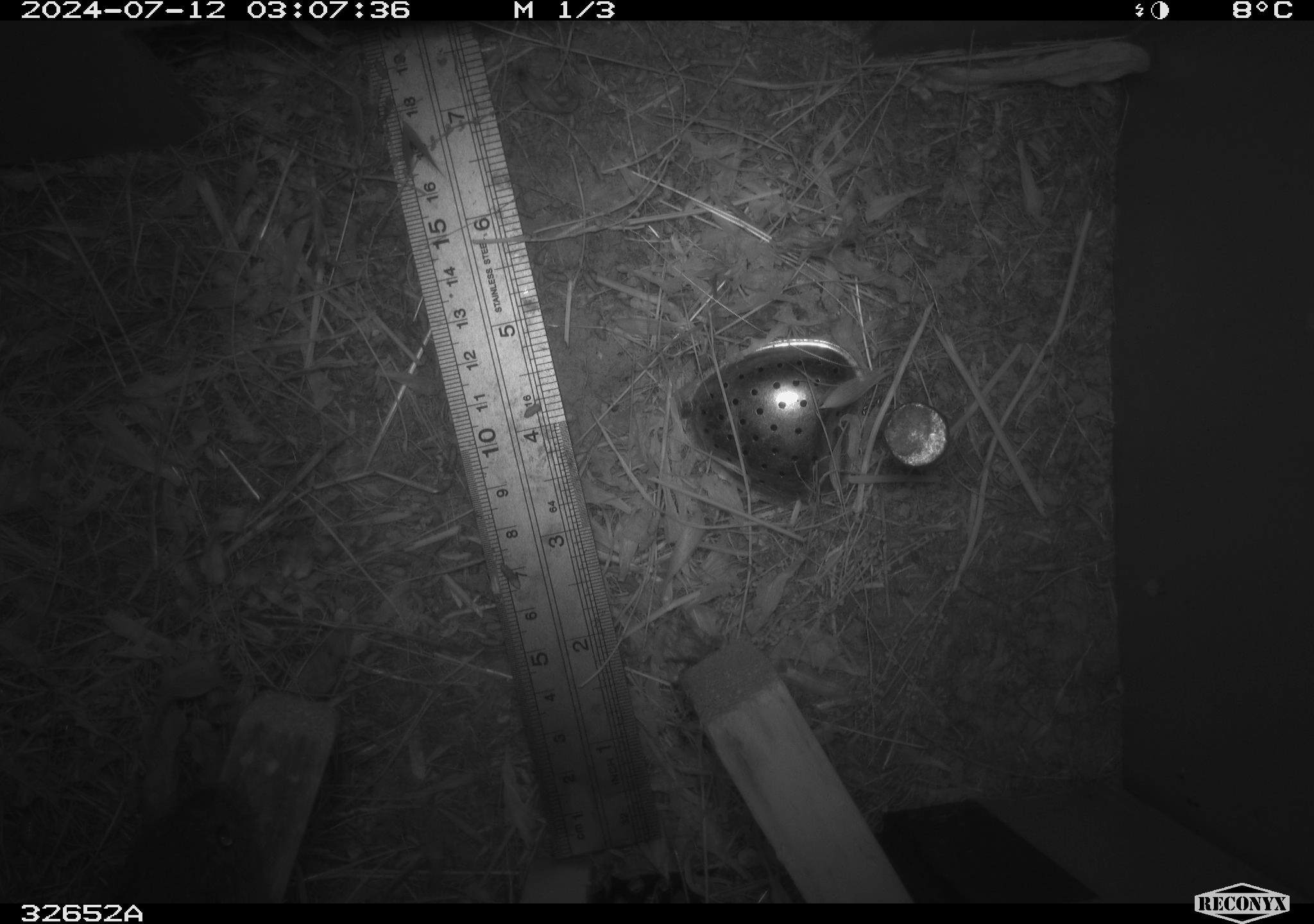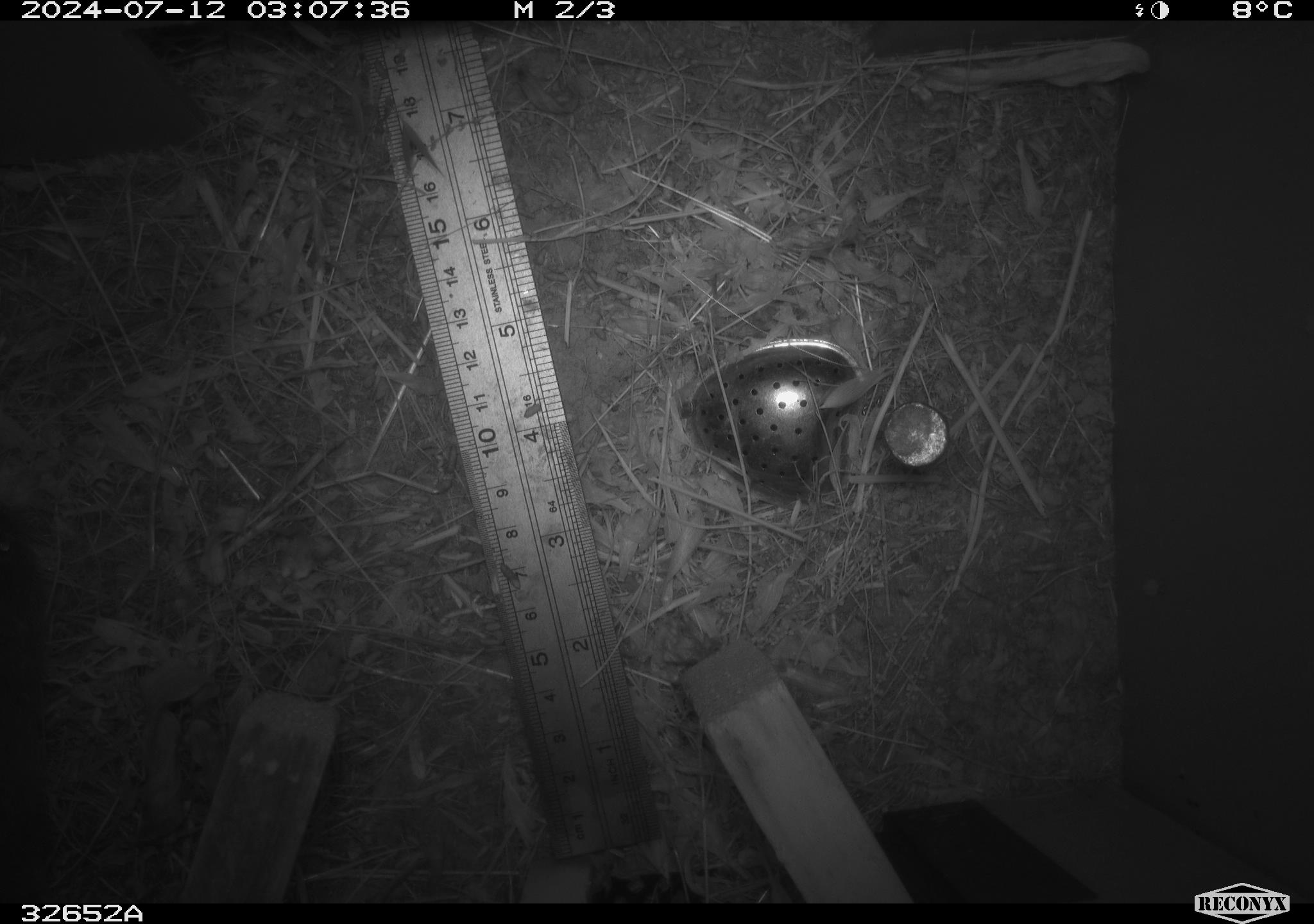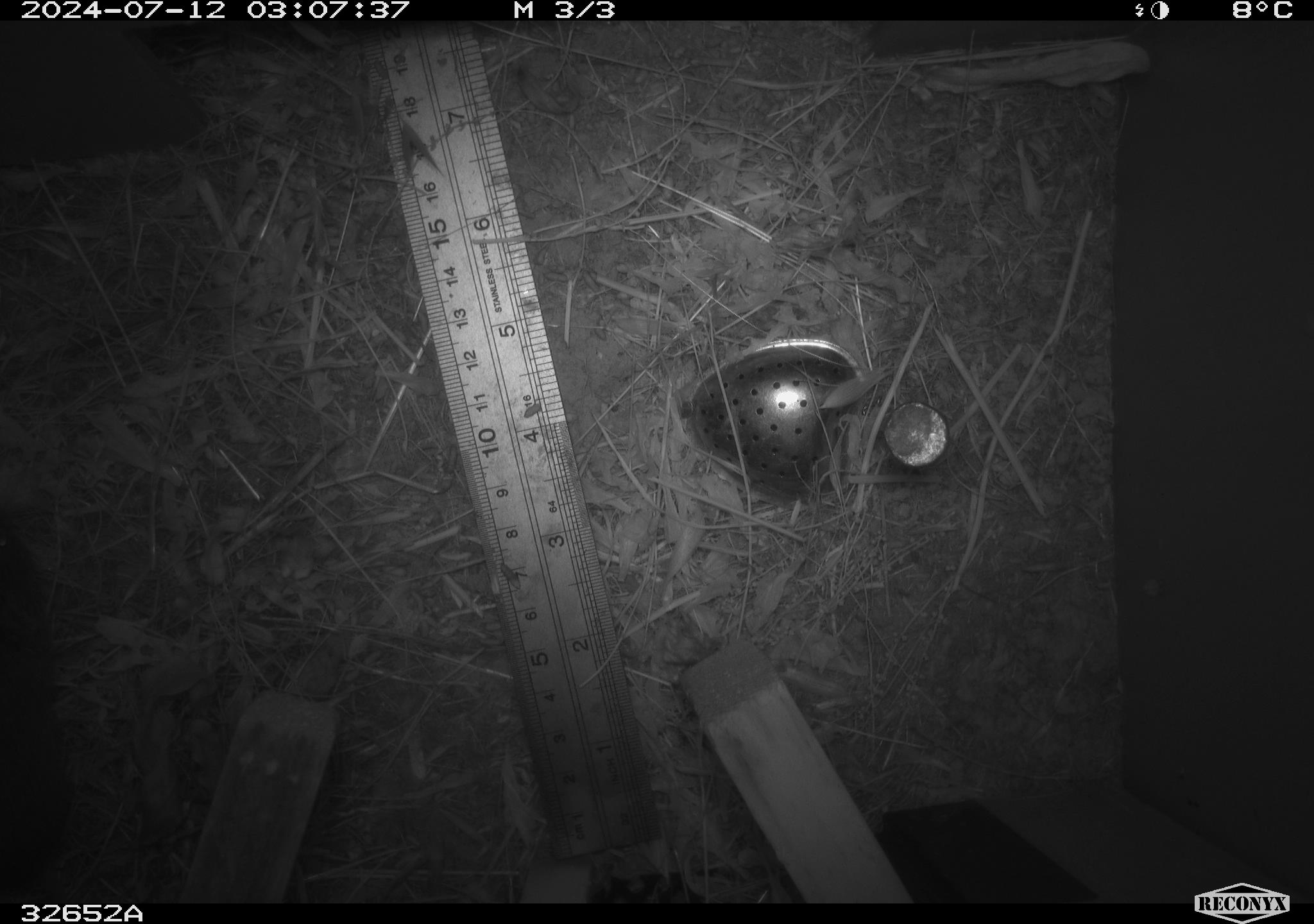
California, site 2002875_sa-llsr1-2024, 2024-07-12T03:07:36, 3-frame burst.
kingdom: Animalia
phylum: Chordata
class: Mammalia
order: Rodentia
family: Cricetidae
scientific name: Arvicolinae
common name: voles, lemmings, and muskrats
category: arvicolinae subfamily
Arvicolinae subfamily (voles, lemmings, and muskrats) (Arvicolinae).